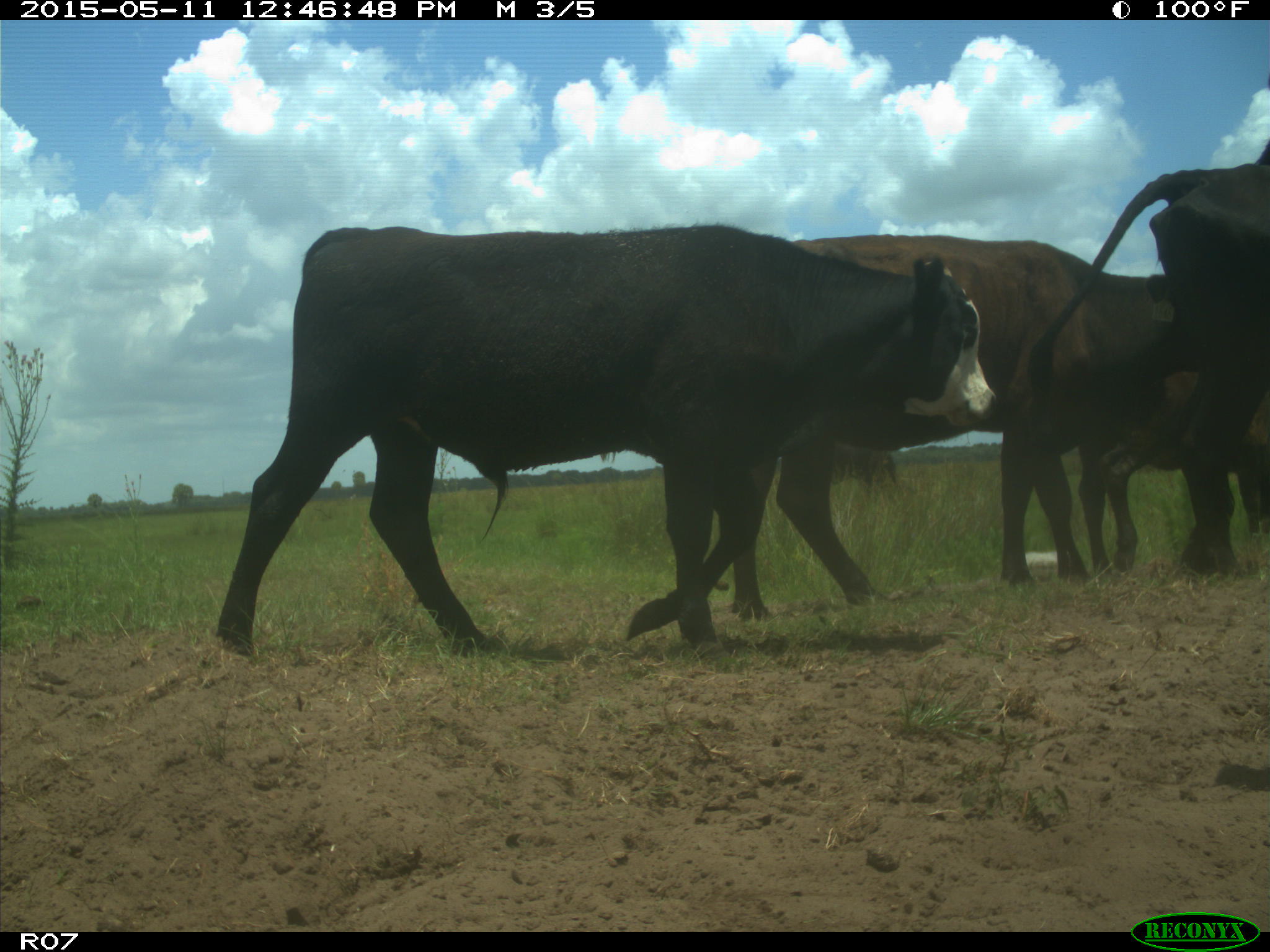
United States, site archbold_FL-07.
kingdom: Animalia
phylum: Chordata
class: Mammalia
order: Artiodactyla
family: Bovidae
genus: Bos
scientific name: Bos taurus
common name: domestic cow